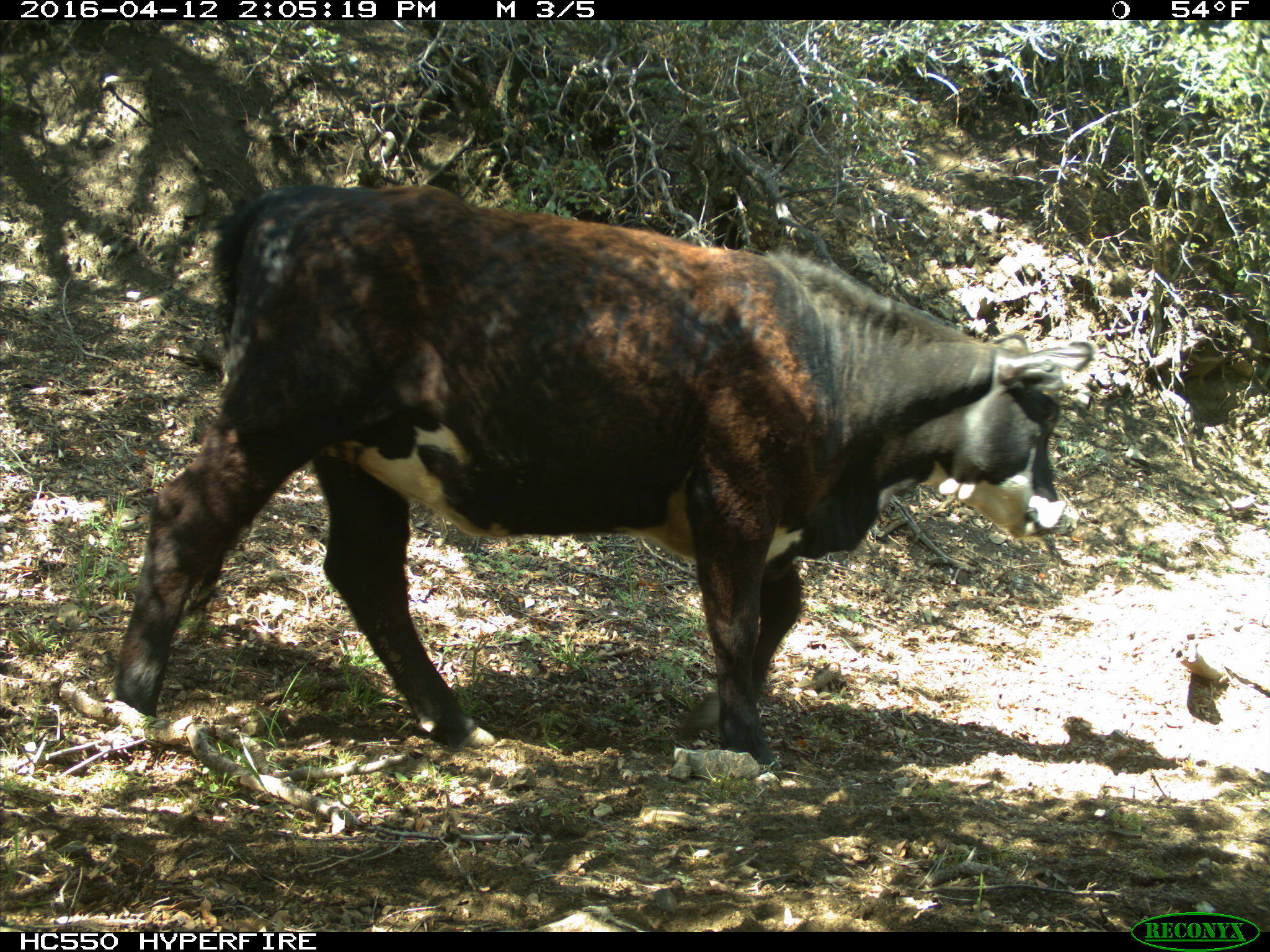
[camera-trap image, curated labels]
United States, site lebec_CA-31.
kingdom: Animalia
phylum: Chordata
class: Mammalia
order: Artiodactyla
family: Bovidae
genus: Bos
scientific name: Bos taurus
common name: domestic cow